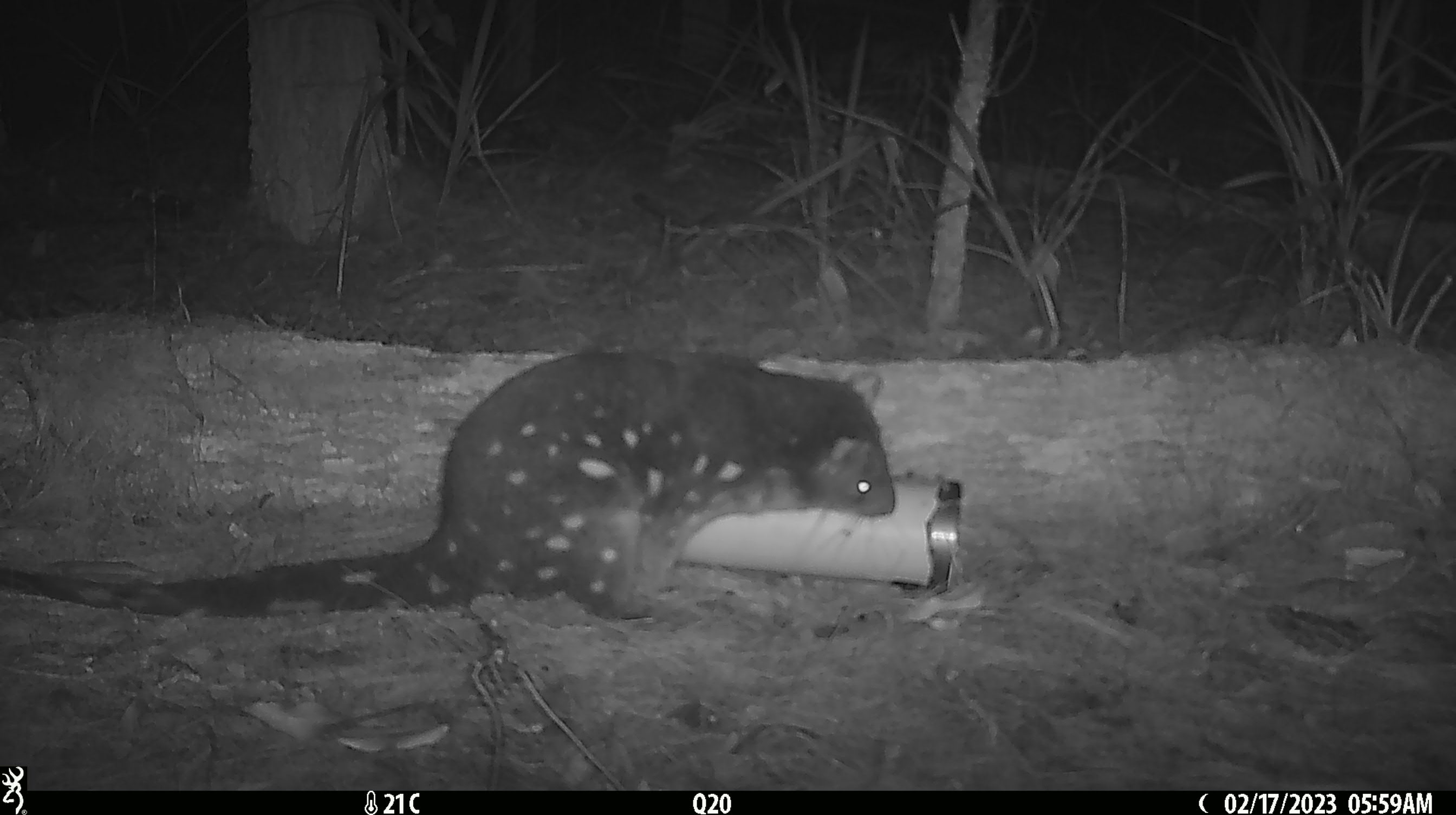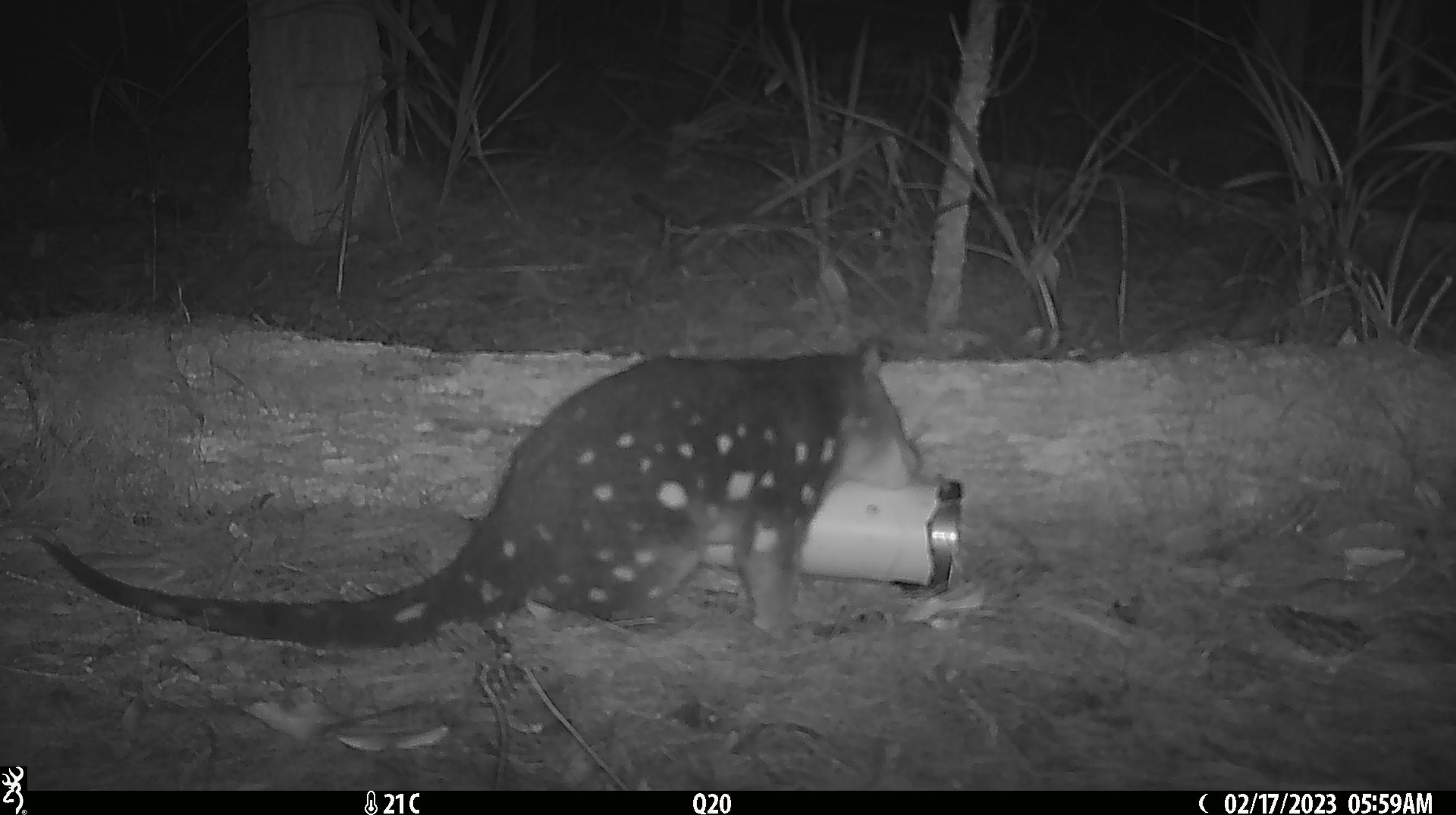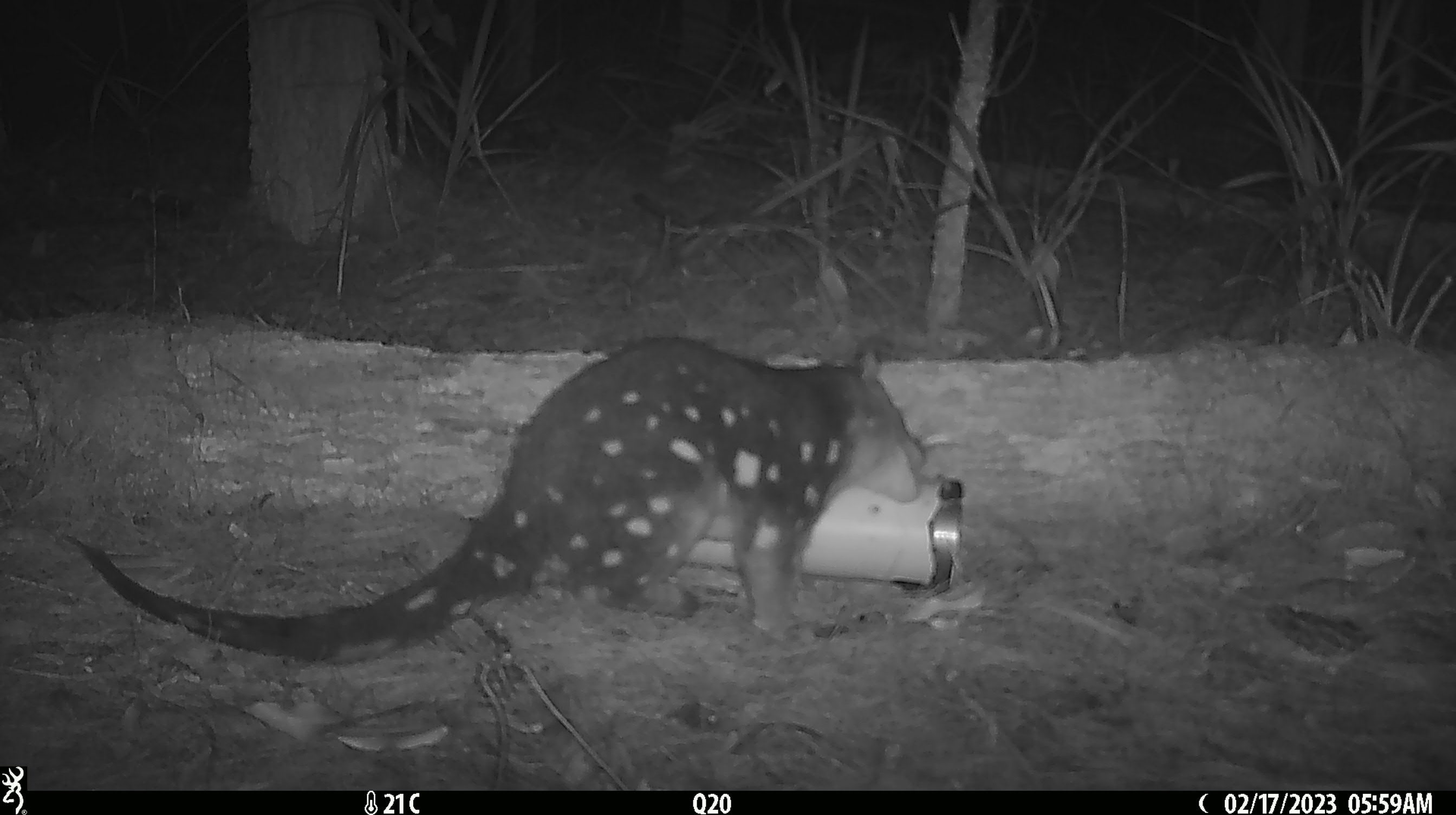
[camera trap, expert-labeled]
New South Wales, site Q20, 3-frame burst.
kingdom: Animalia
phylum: Chordata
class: Mammalia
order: Dasyuromorphia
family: Dasyuridae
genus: Dasyurus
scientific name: Dasyurus maculatus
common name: spotted-tailed quoll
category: quoll